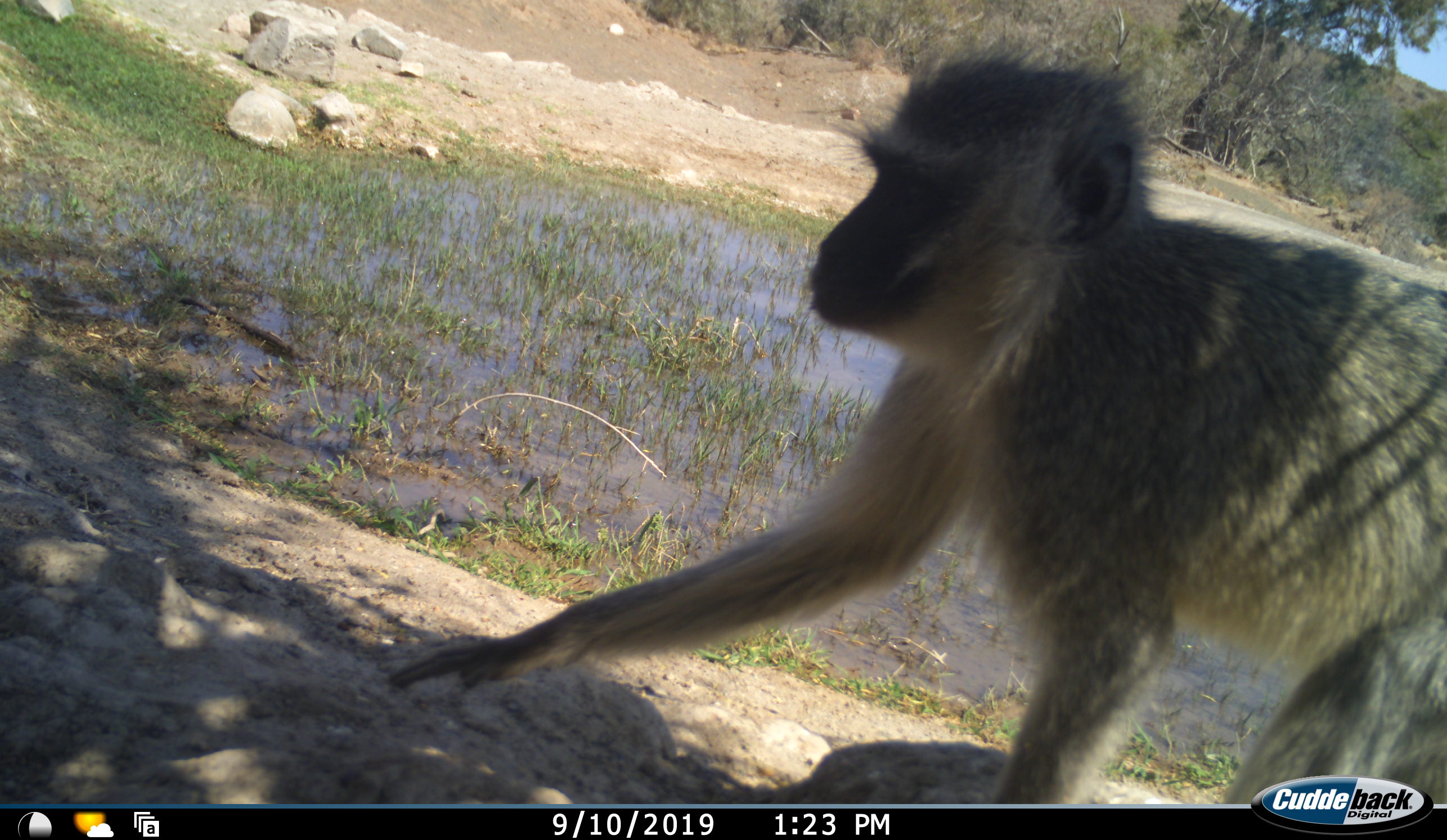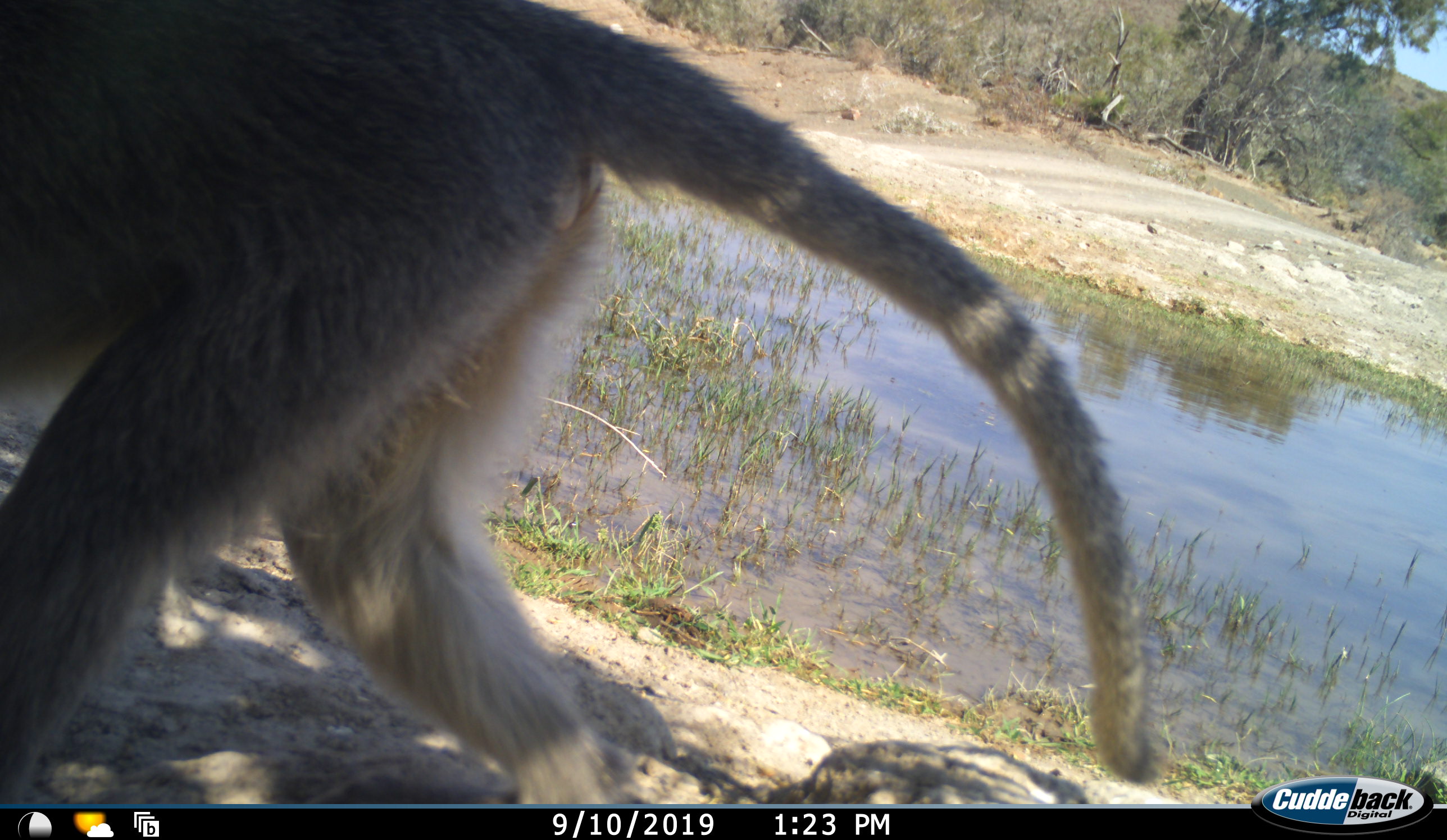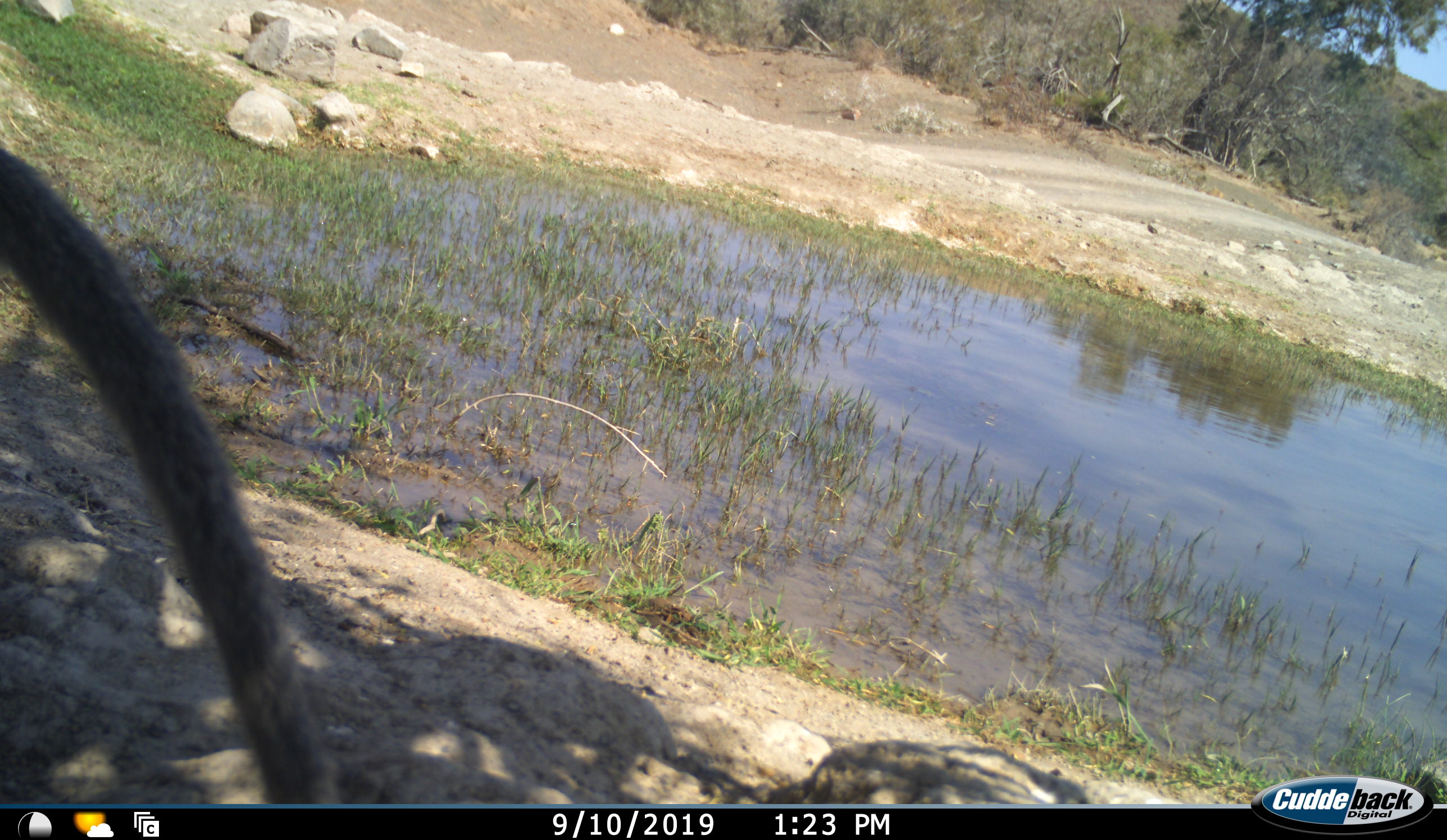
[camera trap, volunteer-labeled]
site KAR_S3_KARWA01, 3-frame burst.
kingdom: Animalia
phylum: Chordata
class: Mammalia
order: Primates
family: Cercopithecidae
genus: Chlorocebus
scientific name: Chlorocebus pygerythrus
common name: vervet monkey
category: monkeyvervet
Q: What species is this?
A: Monkeyvervet (vervet monkey) (Chlorocebus pygerythrus).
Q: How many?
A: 1.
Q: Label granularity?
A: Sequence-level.